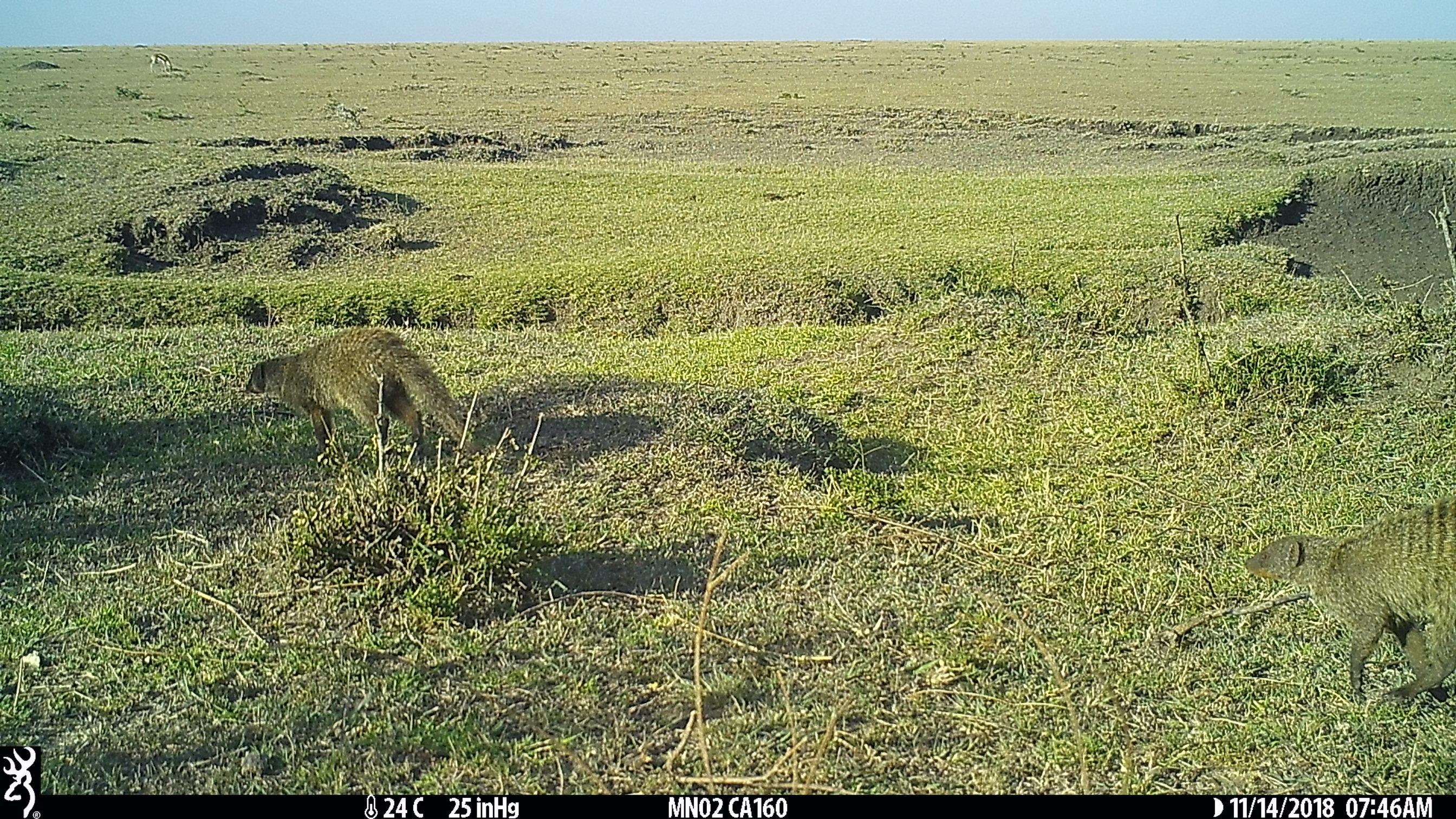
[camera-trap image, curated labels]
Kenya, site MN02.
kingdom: Animalia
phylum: Chordata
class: Mammalia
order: Carnivora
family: Herpestidae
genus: Mungos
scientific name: Mungos mungo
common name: banded mongoose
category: mongoose banded